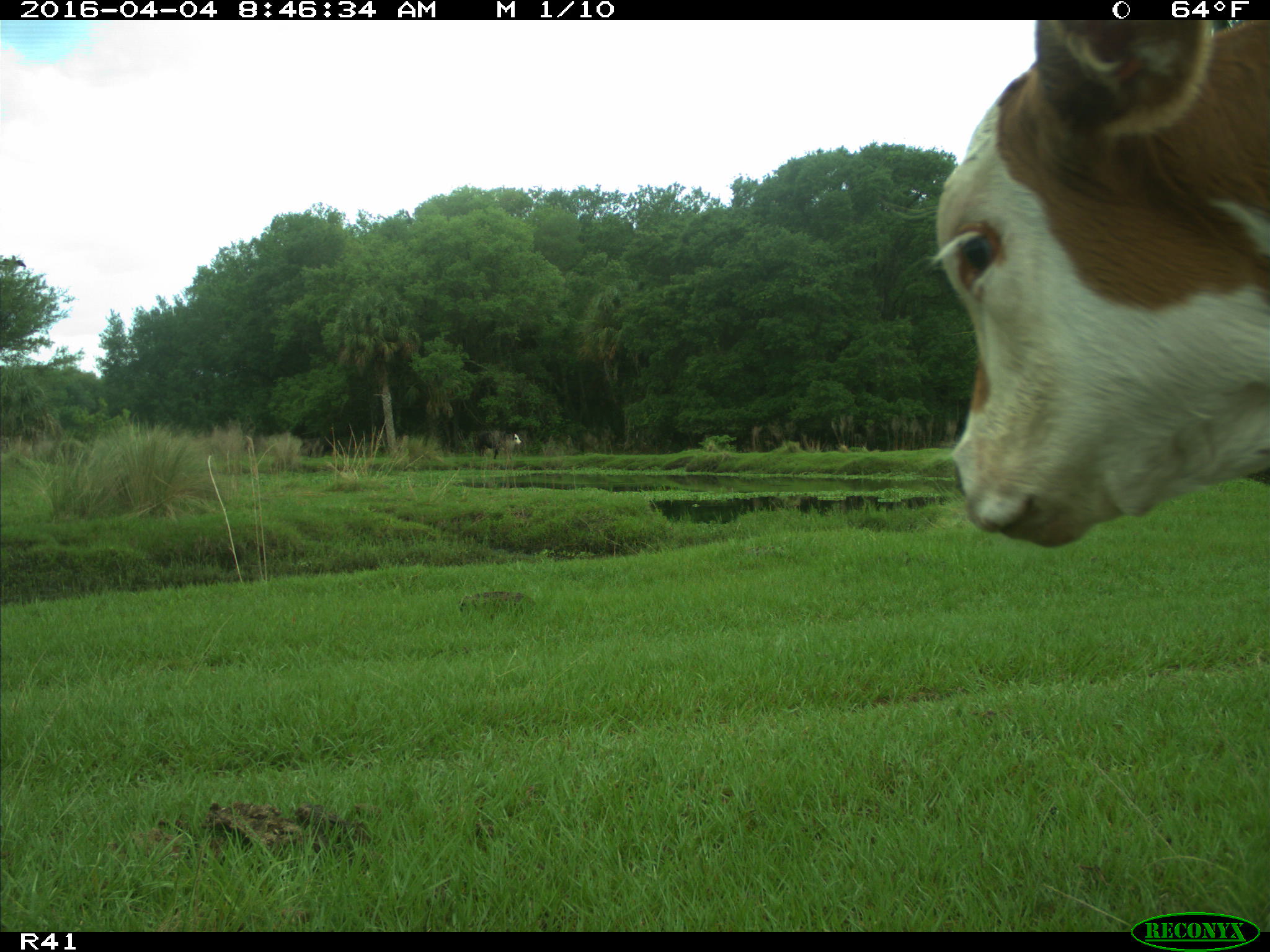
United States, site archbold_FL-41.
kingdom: Animalia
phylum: Chordata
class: Mammalia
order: Artiodactyla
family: Bovidae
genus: Bos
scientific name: Bos taurus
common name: domestic cow